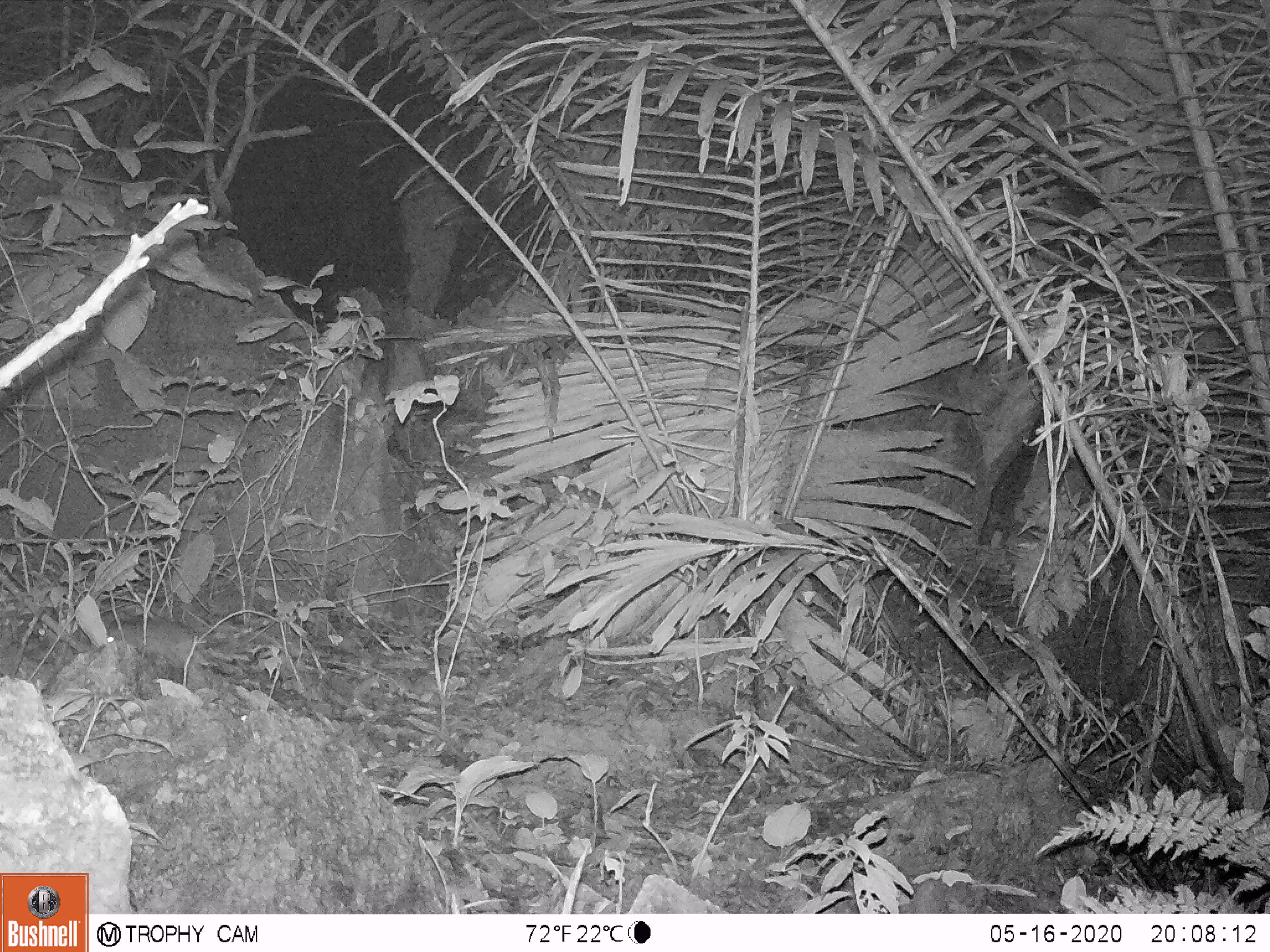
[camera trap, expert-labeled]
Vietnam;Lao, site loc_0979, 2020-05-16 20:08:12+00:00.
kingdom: Animalia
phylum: Chordata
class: Mammalia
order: Rodentia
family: Muridae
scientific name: Muridae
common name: old-world mice and rats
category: unidentified murid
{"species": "unidentified murid (old-world mice and rats) (Muridae)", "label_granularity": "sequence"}